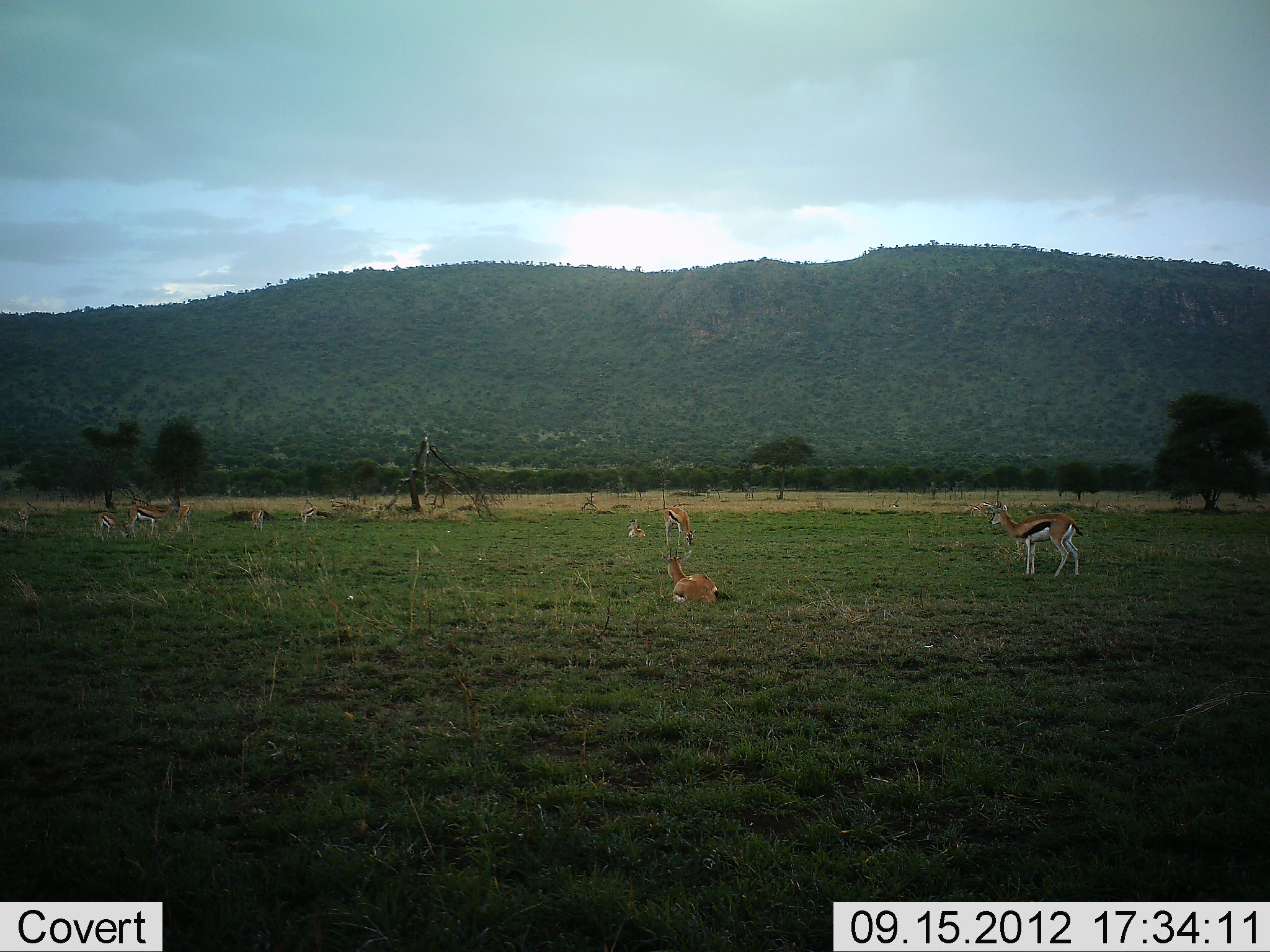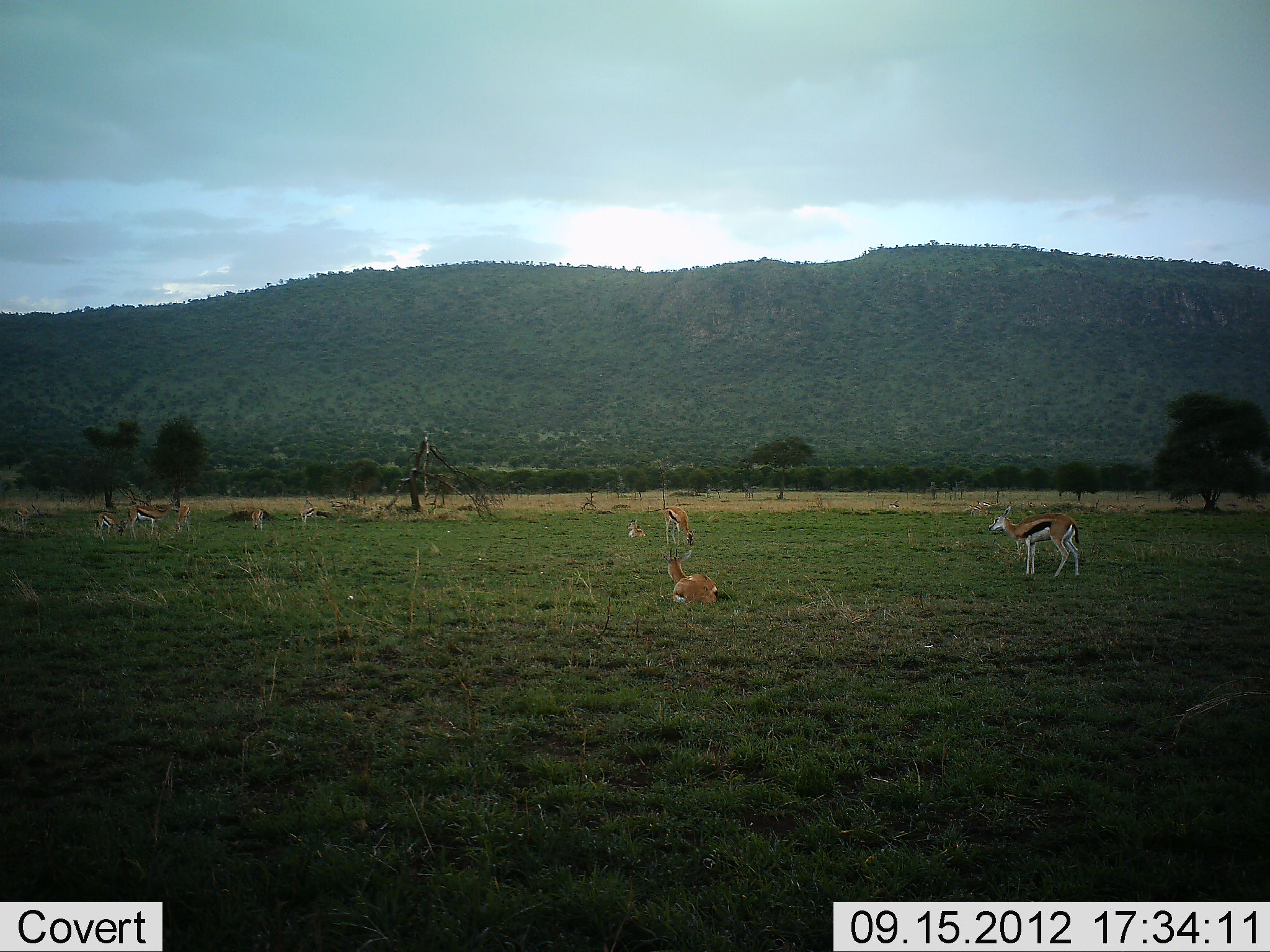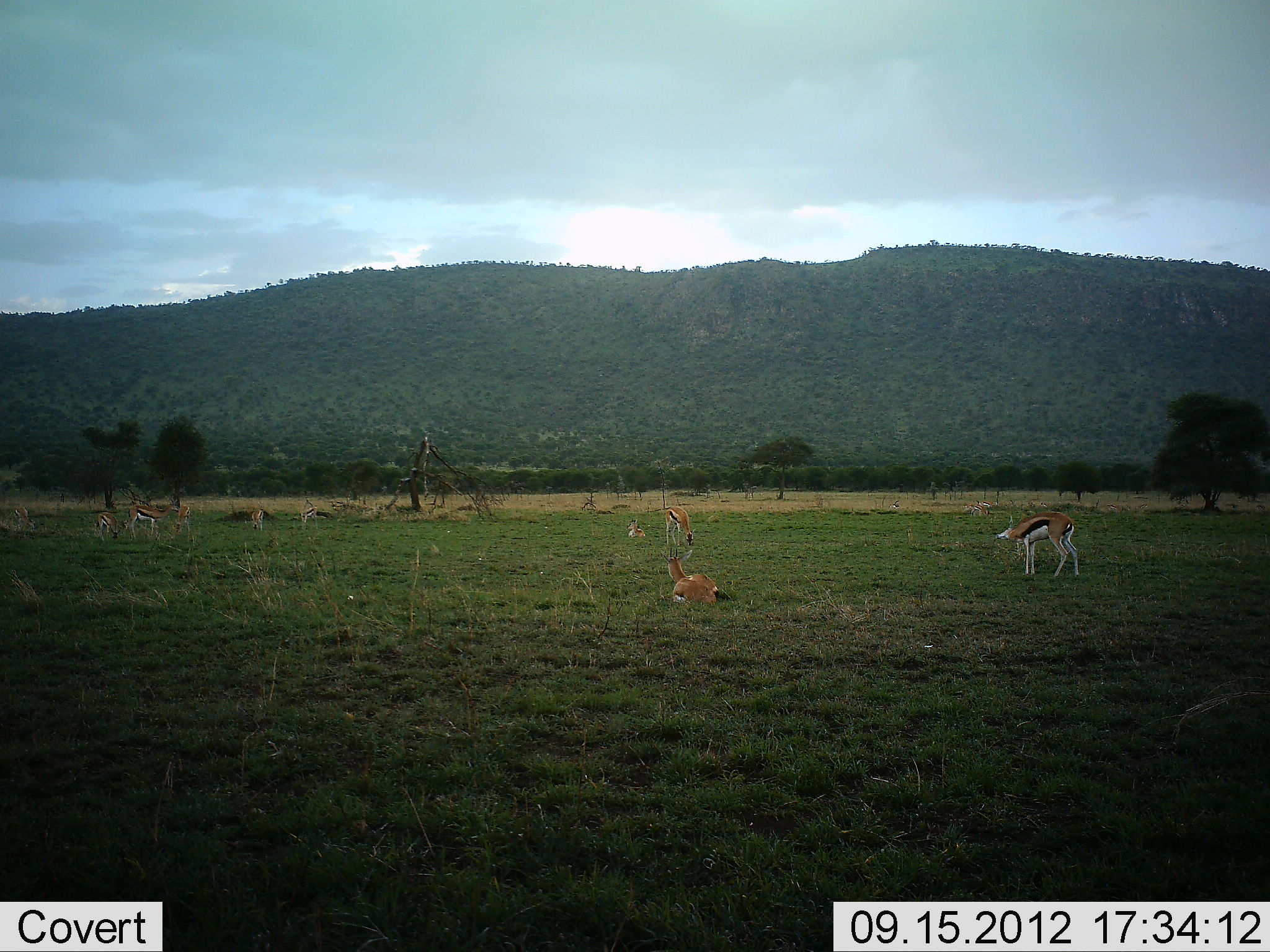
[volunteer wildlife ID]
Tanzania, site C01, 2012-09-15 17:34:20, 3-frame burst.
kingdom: Animalia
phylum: Chordata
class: Mammalia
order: Artiodactyla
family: Bovidae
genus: Eudorcas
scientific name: Eudorcas thomsonii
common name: thomson's gazelle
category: gazellethomsons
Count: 10.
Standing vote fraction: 100%.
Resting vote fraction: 100%.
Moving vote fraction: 0%.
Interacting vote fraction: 0%.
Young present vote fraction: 20%.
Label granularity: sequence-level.